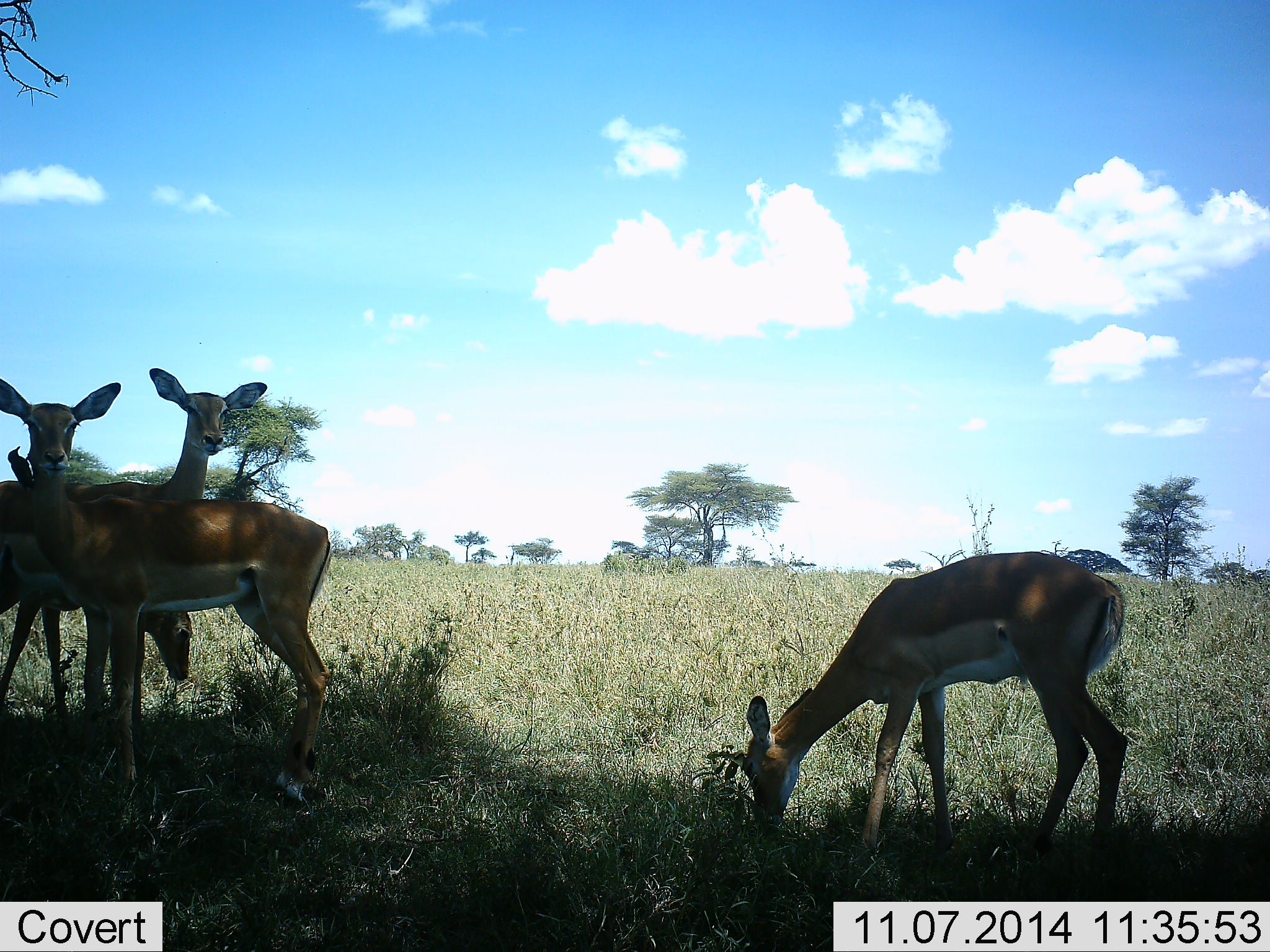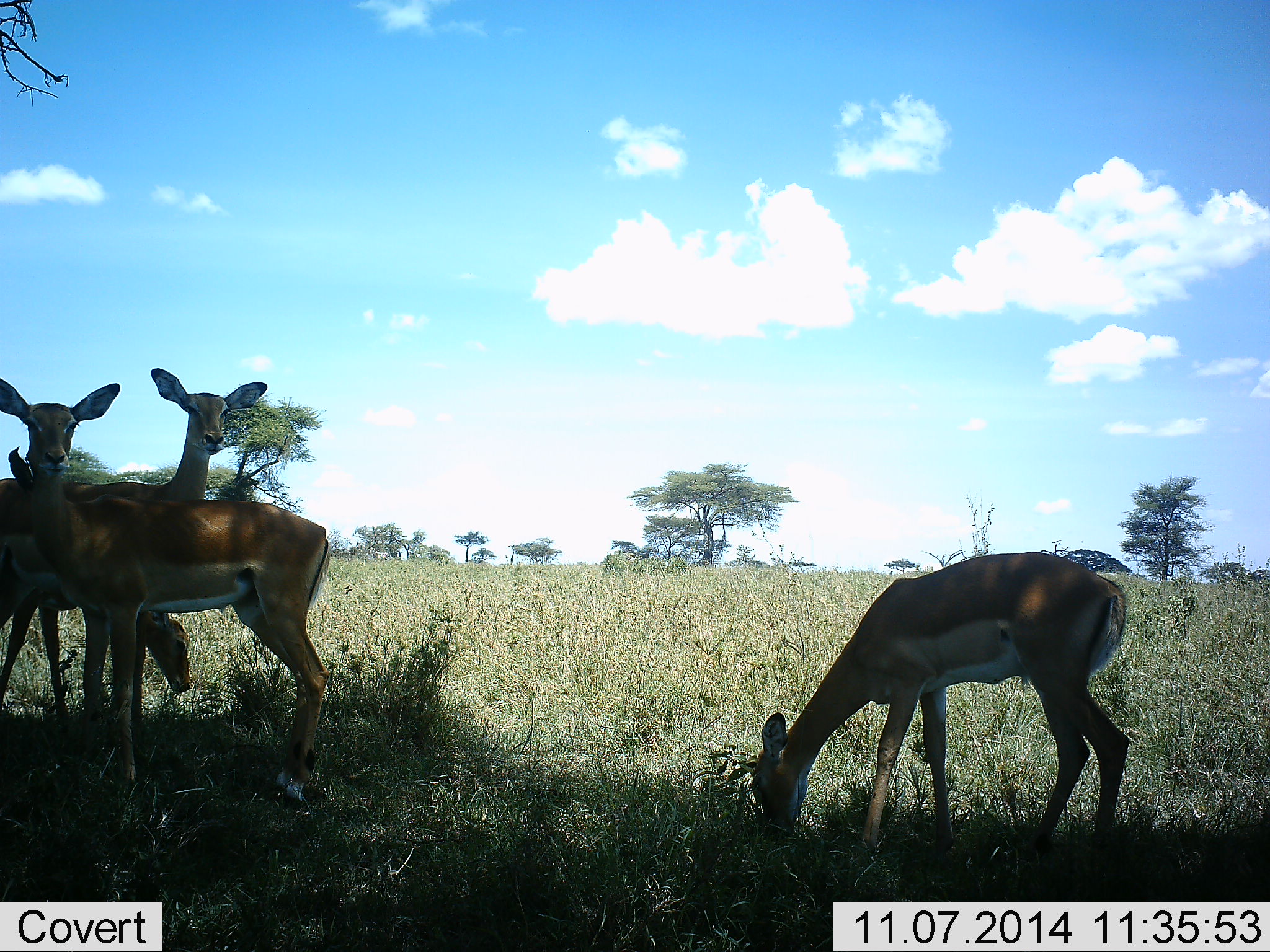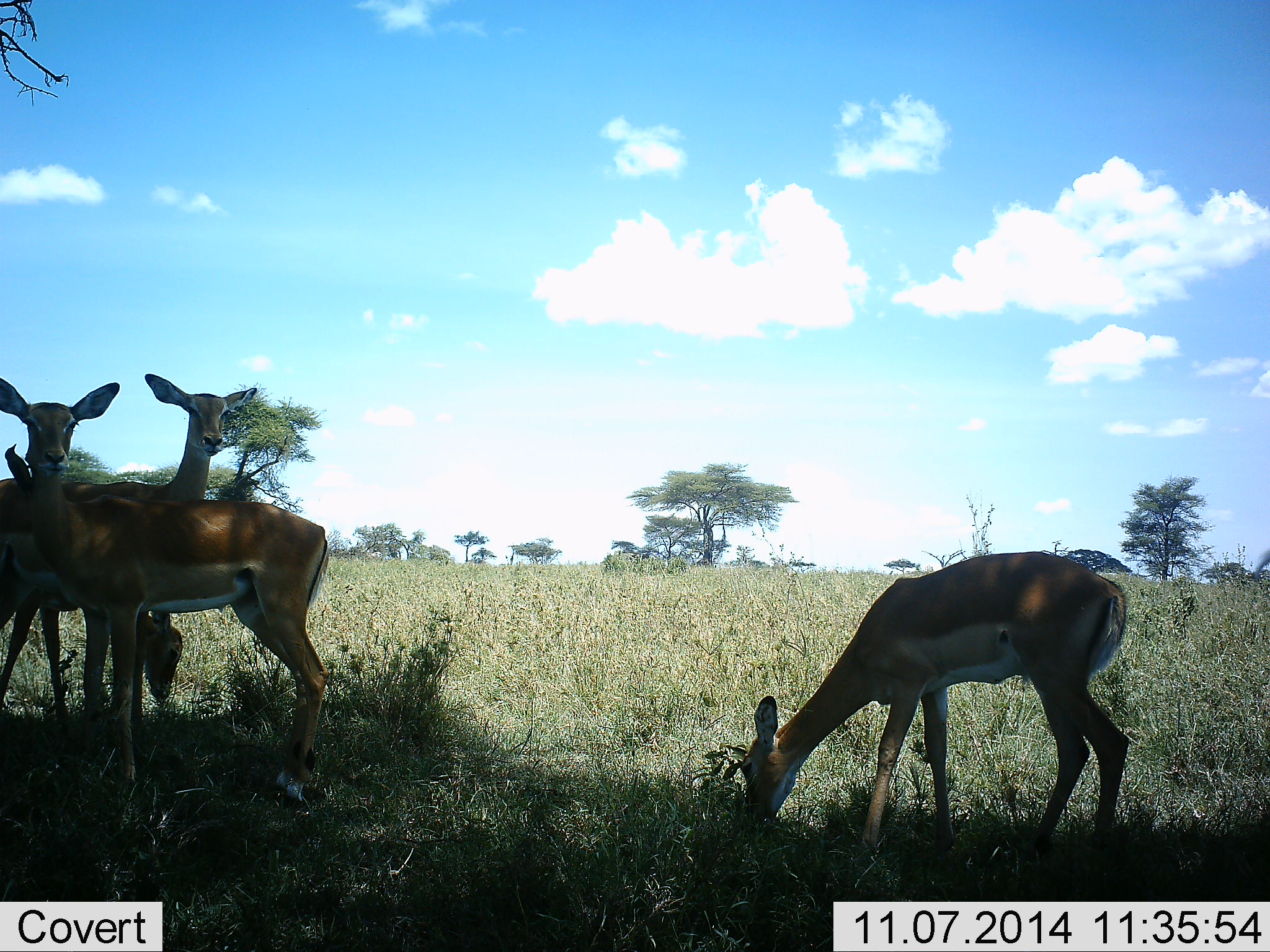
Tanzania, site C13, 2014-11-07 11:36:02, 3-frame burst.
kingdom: Animalia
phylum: Chordata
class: Mammalia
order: Artiodactyla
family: Bovidae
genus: Aepyceros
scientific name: Aepyceros melampus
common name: impala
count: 4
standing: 78%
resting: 0%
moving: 0%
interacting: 0%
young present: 0%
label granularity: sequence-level